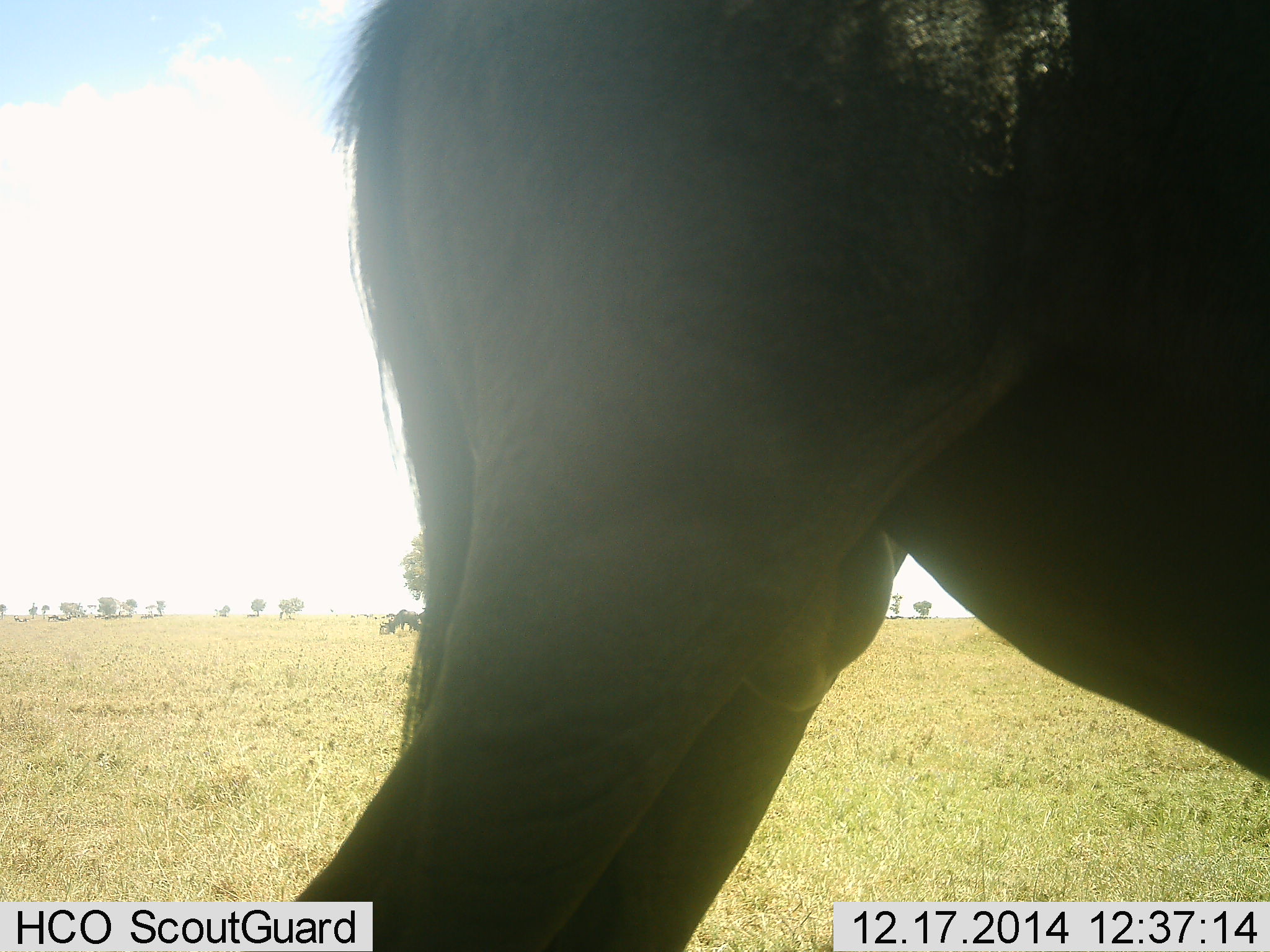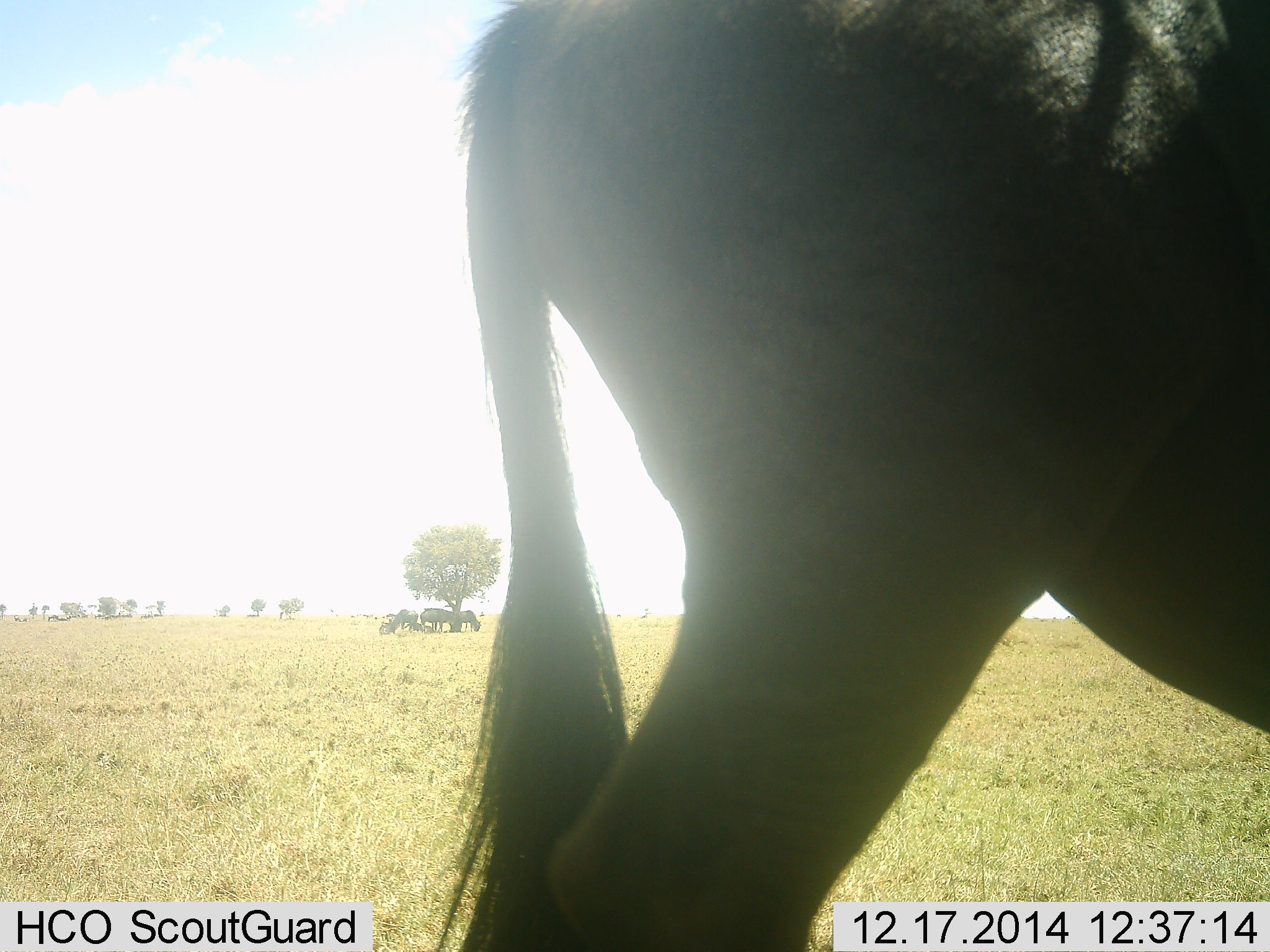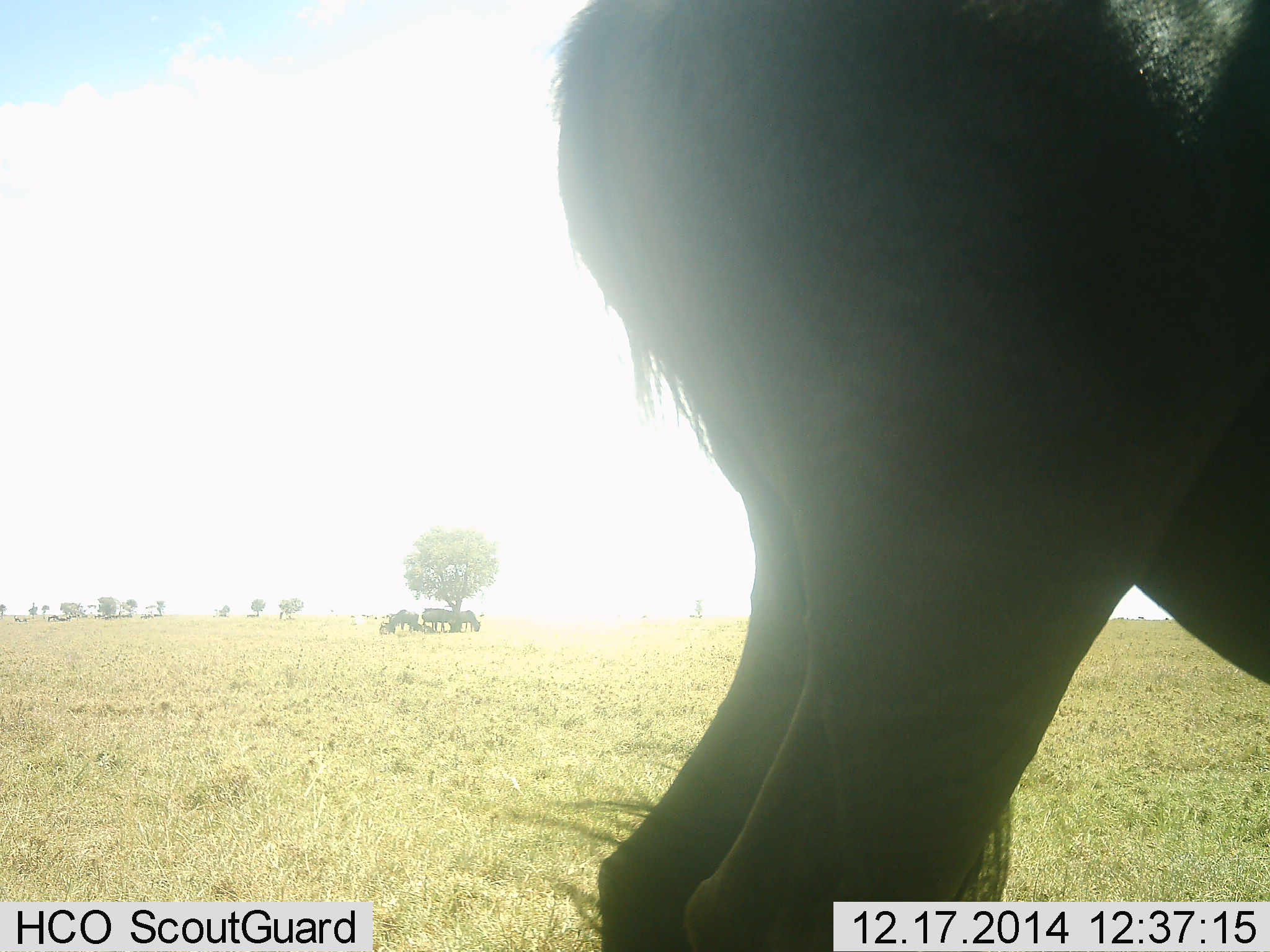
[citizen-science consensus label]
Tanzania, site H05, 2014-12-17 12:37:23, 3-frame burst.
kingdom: Animalia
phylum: Chordata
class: Mammalia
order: Artiodactyla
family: Bovidae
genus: Connochaetes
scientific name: Connochaetes taurinus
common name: blue wildebeest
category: wildebeest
Wildebeest (blue wildebeest) (Connochaetes taurinus), count 6. Behavior (volunteer vote fractions): standing 55%, resting 36%, moving 55%, interacting 9%. Young present (vote fraction): 0%. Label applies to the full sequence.